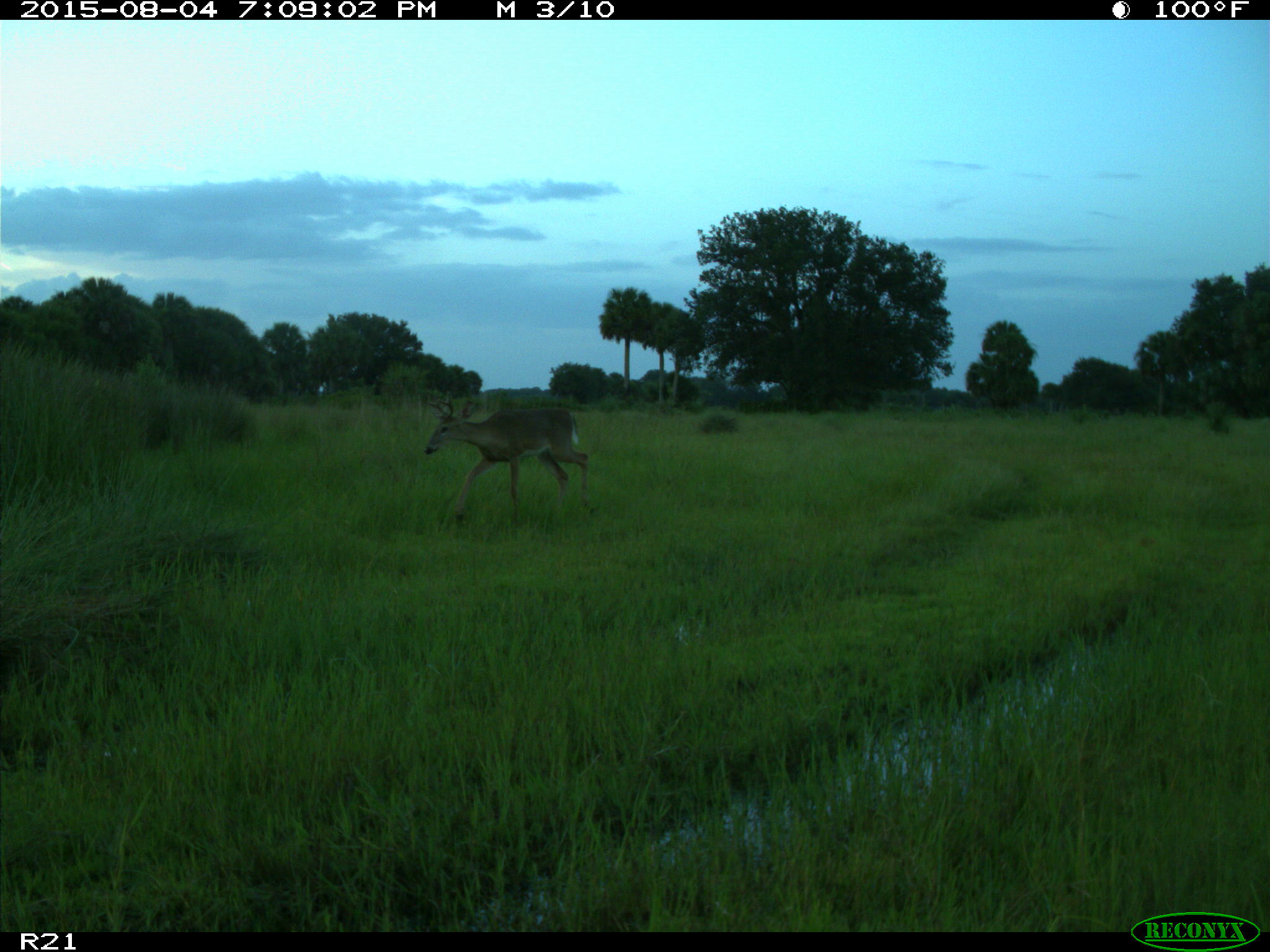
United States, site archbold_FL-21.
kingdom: Animalia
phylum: Chordata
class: Mammalia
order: Artiodactyla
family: Cervidae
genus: Odocoileus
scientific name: Odocoileus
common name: deer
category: unidentified deer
Unidentified deer (deer) (Odocoileus).